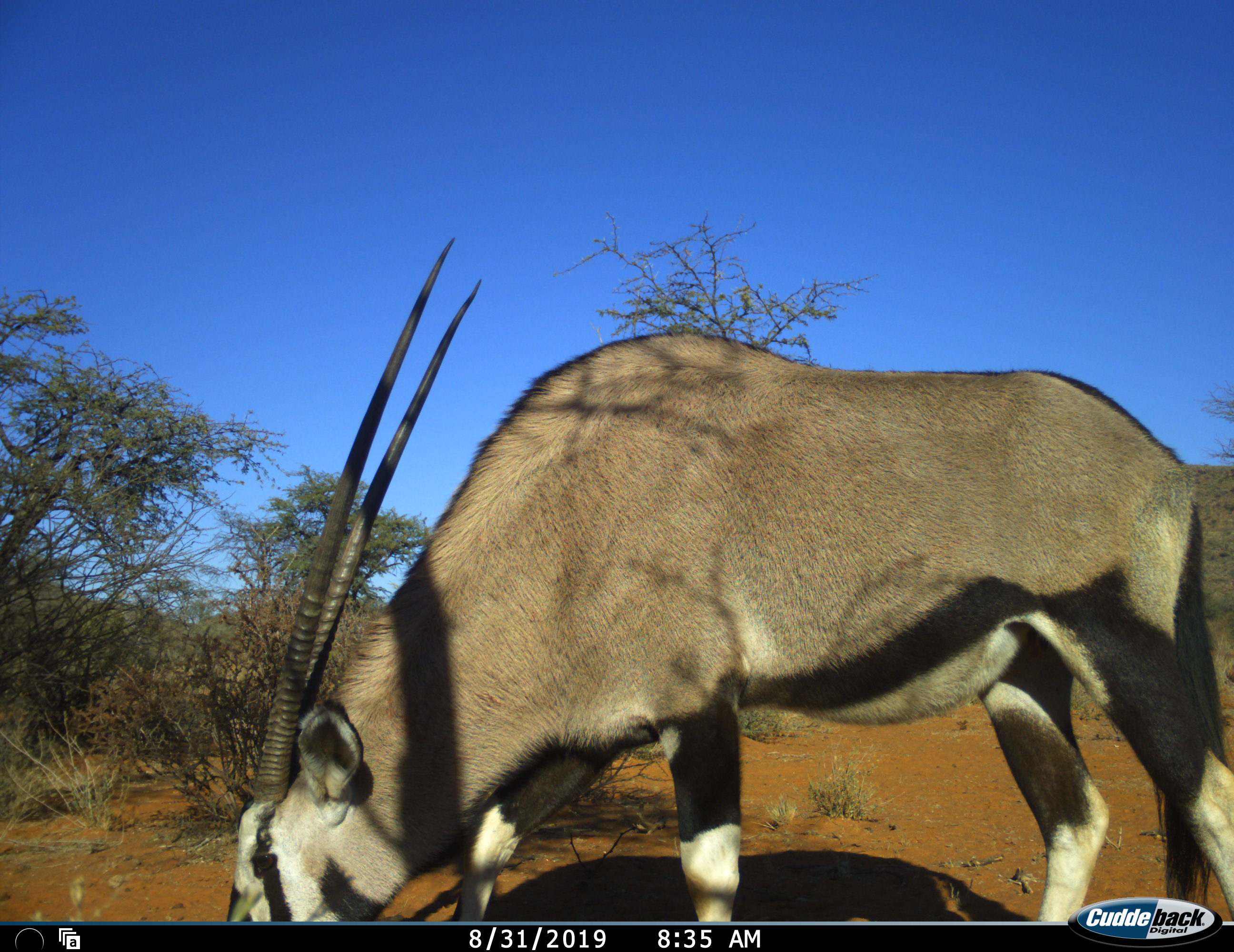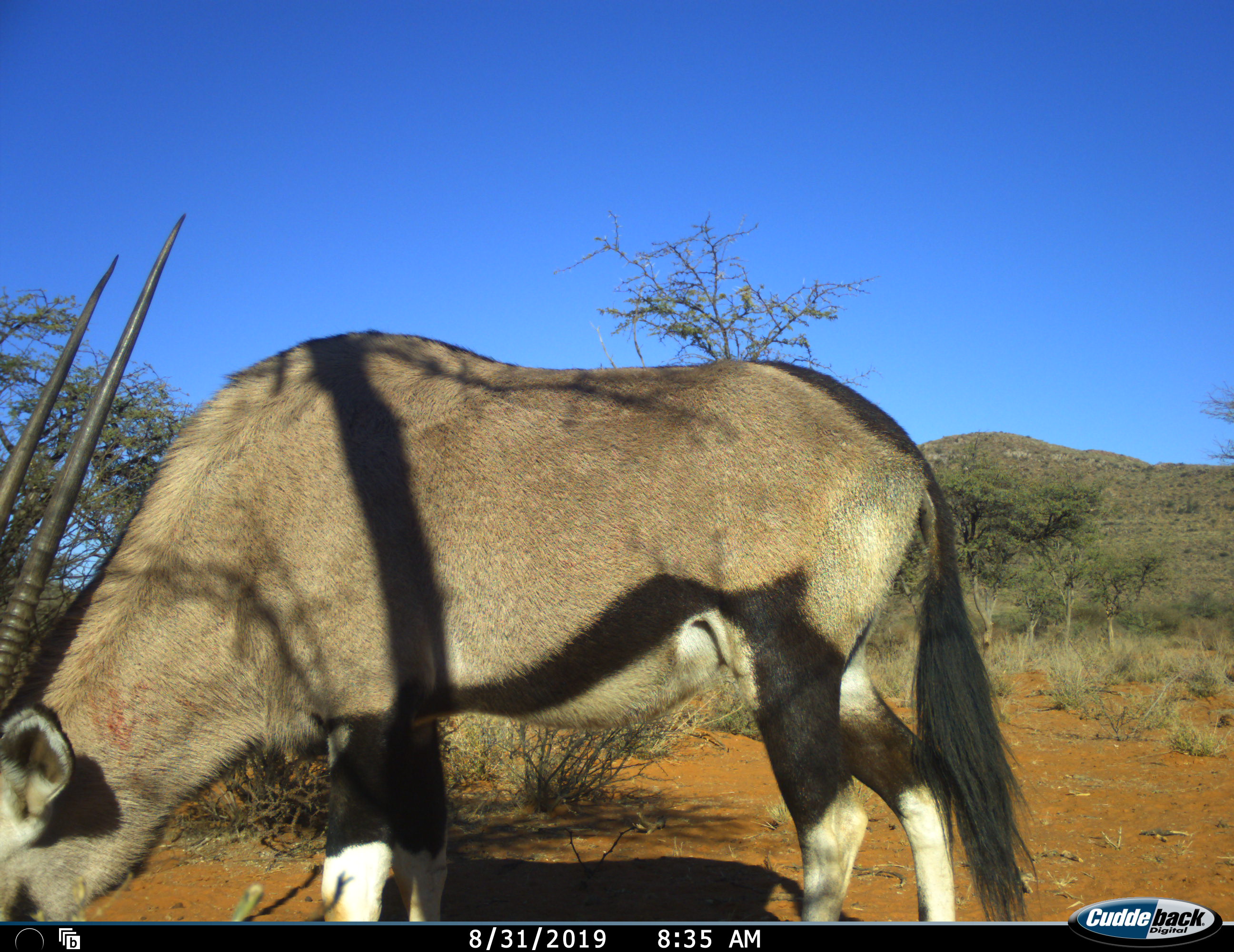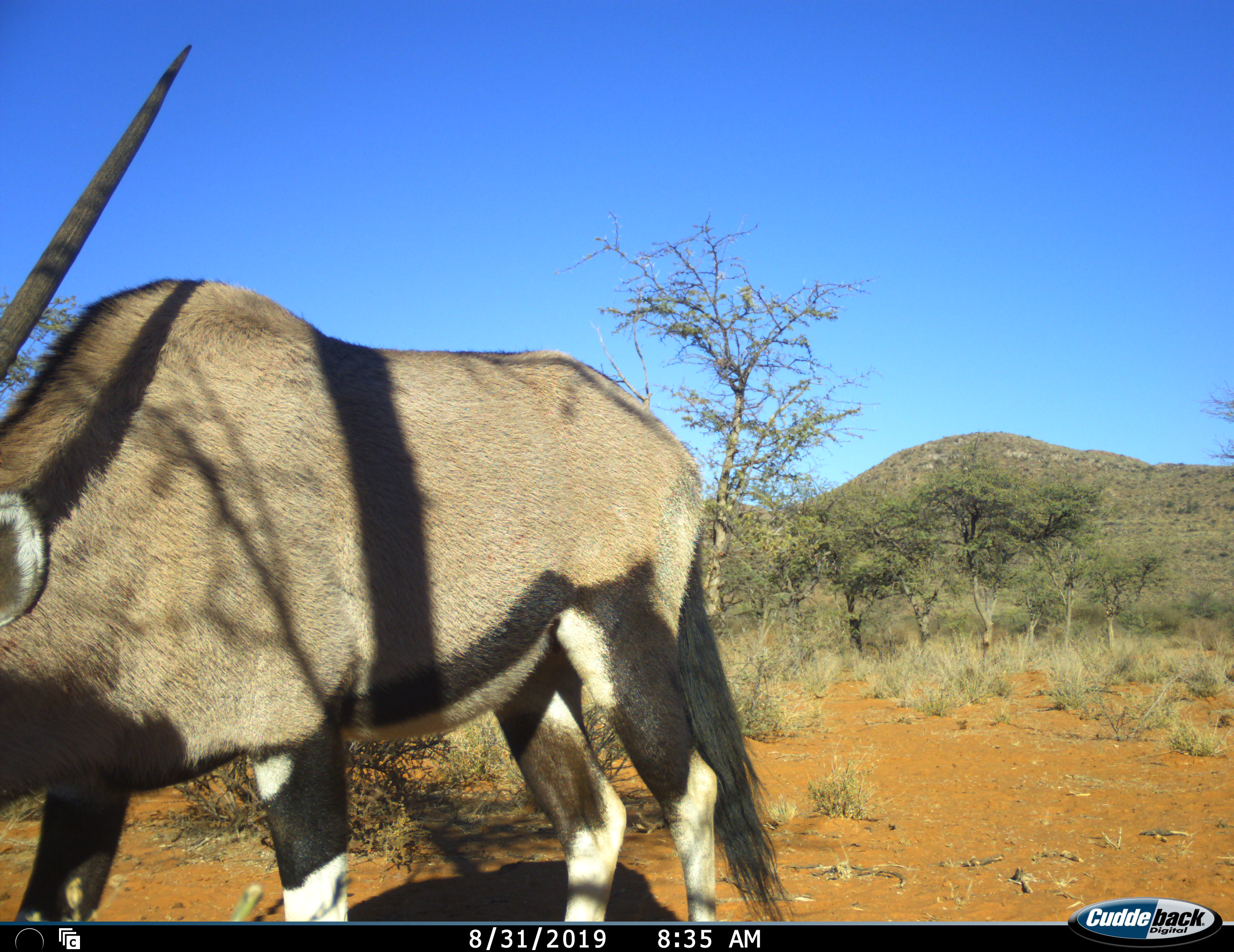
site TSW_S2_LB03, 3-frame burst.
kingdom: Animalia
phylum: Chordata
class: Mammalia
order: Artiodactyla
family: Bovidae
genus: Oryx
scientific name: Oryx gazella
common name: gemsbok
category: oryx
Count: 1.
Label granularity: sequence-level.